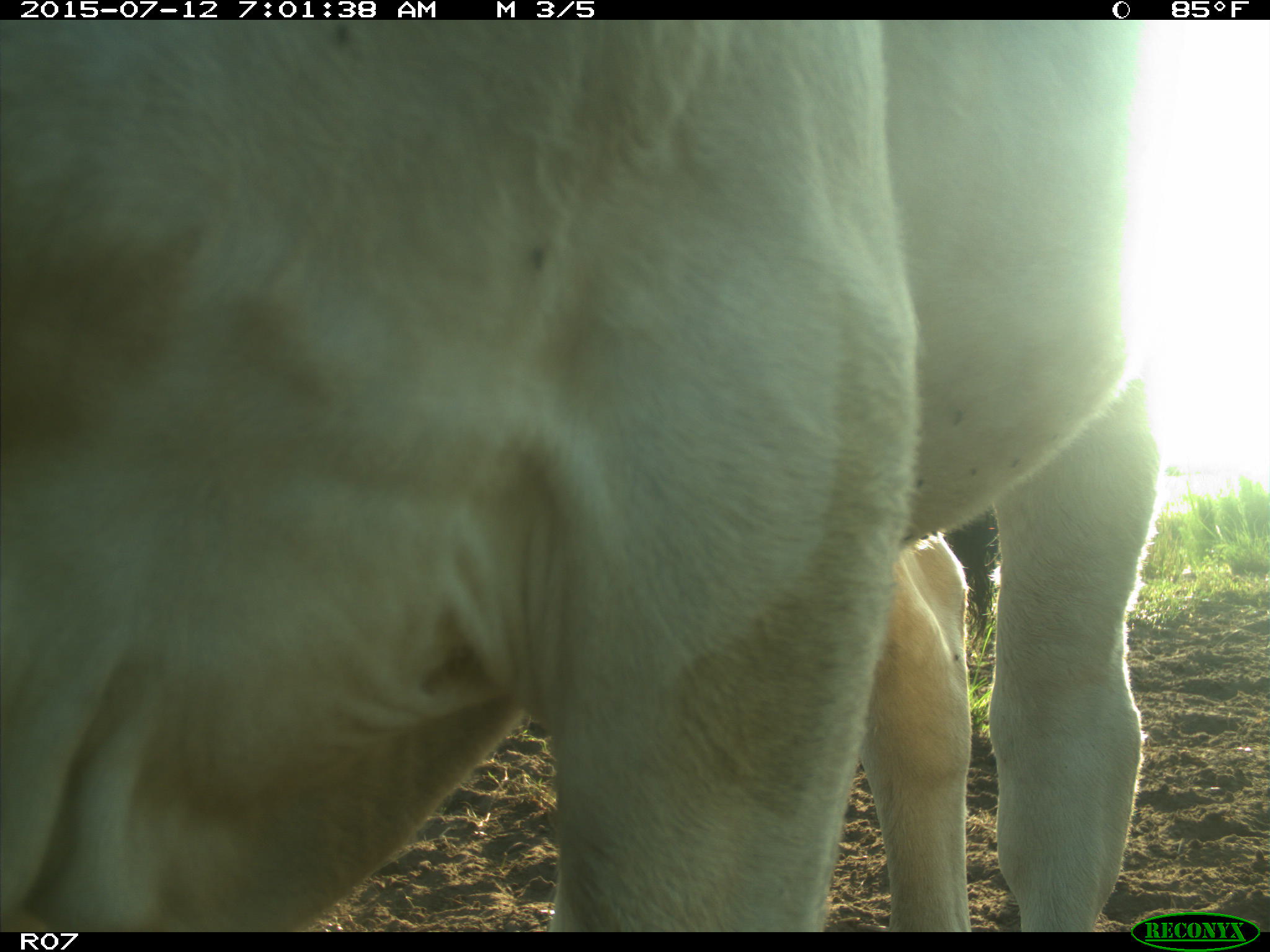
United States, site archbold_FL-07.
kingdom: Animalia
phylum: Chordata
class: Mammalia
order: Artiodactyla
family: Bovidae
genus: Bos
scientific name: Bos taurus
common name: domestic cow